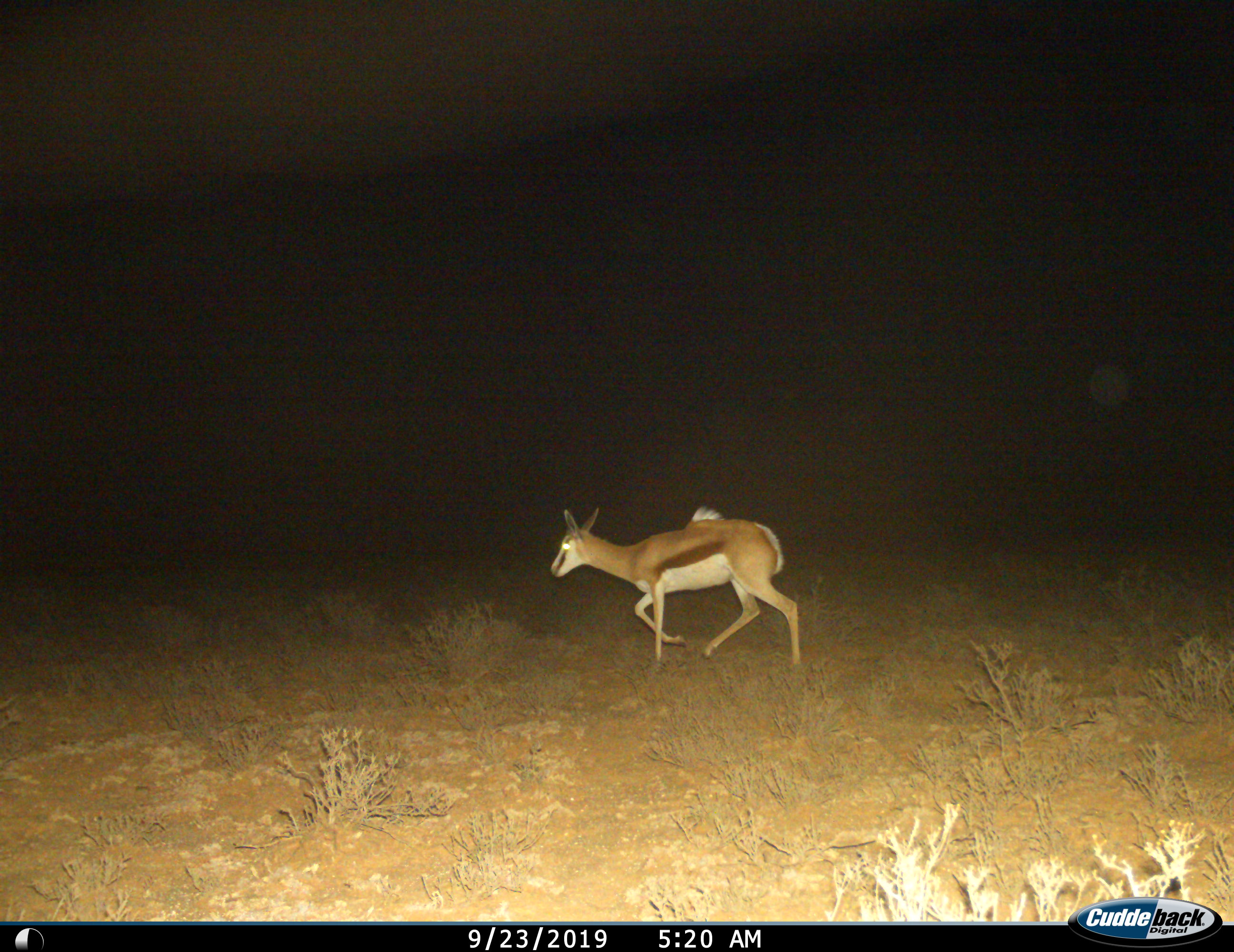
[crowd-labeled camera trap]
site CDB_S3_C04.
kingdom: Animalia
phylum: Chordata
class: Mammalia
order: Artiodactyla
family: Bovidae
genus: Antidorcas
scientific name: Antidorcas marsupialis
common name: springbok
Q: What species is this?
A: Springbok (Antidorcas marsupialis).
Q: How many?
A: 1.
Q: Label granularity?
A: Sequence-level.